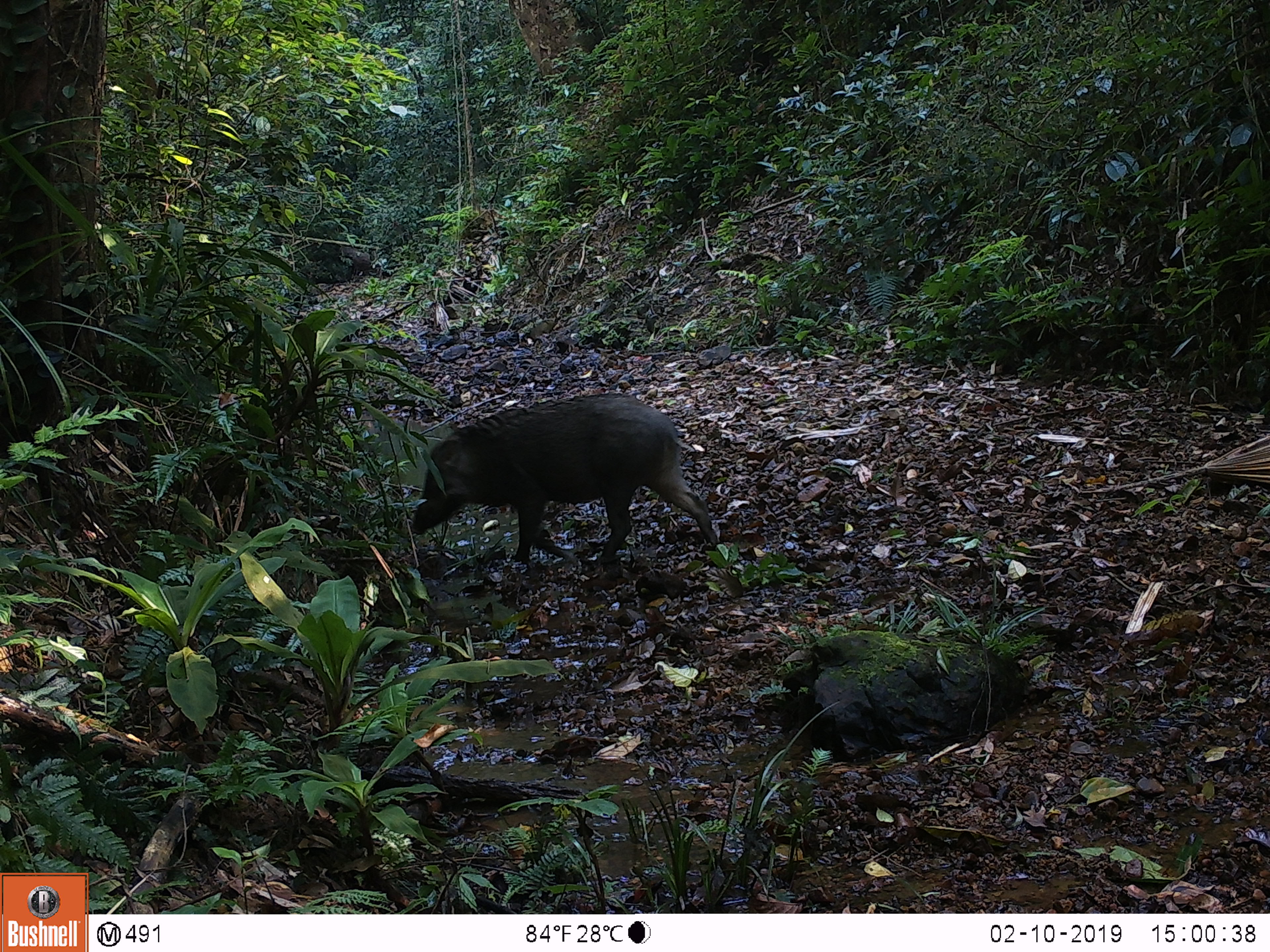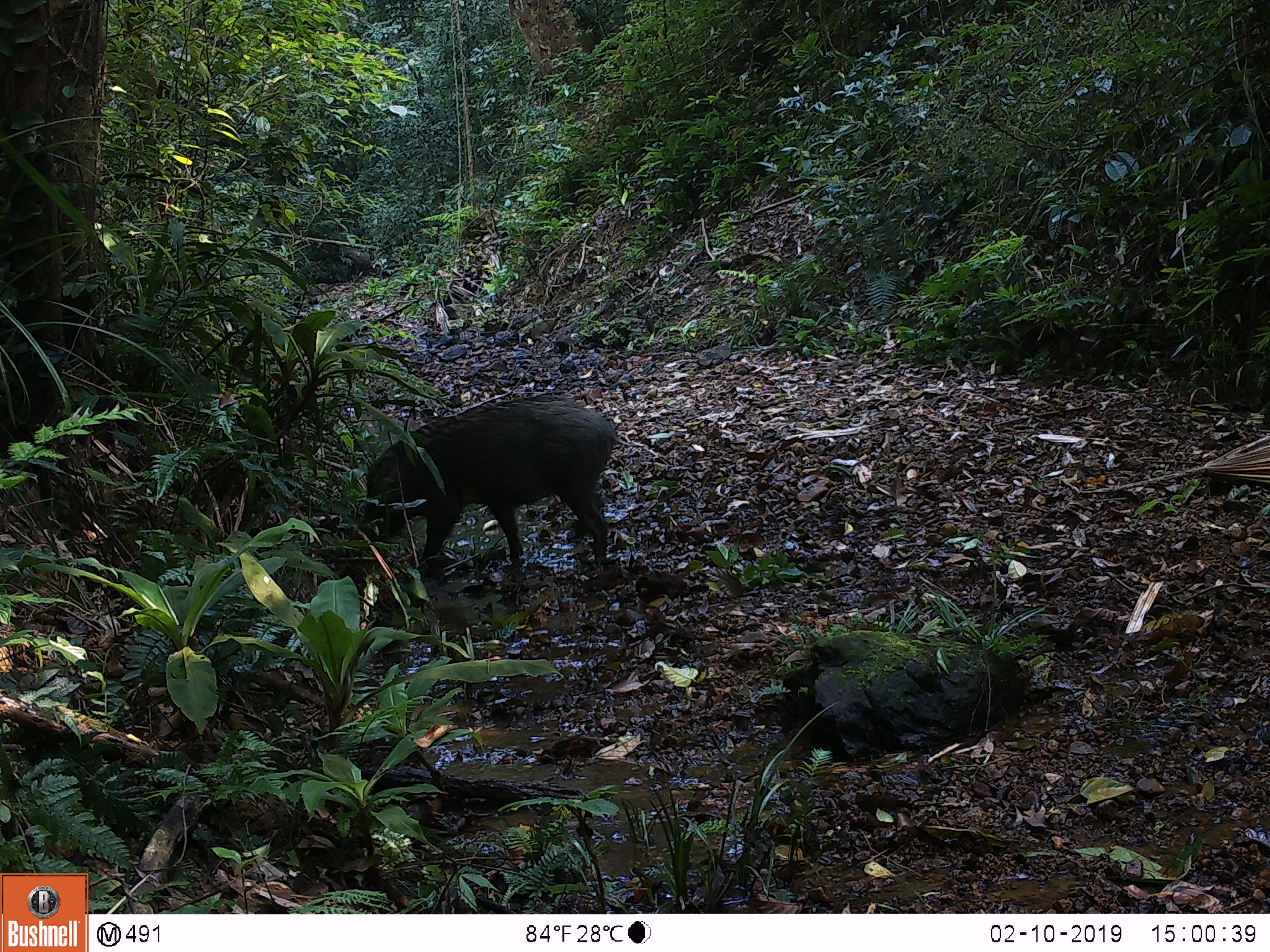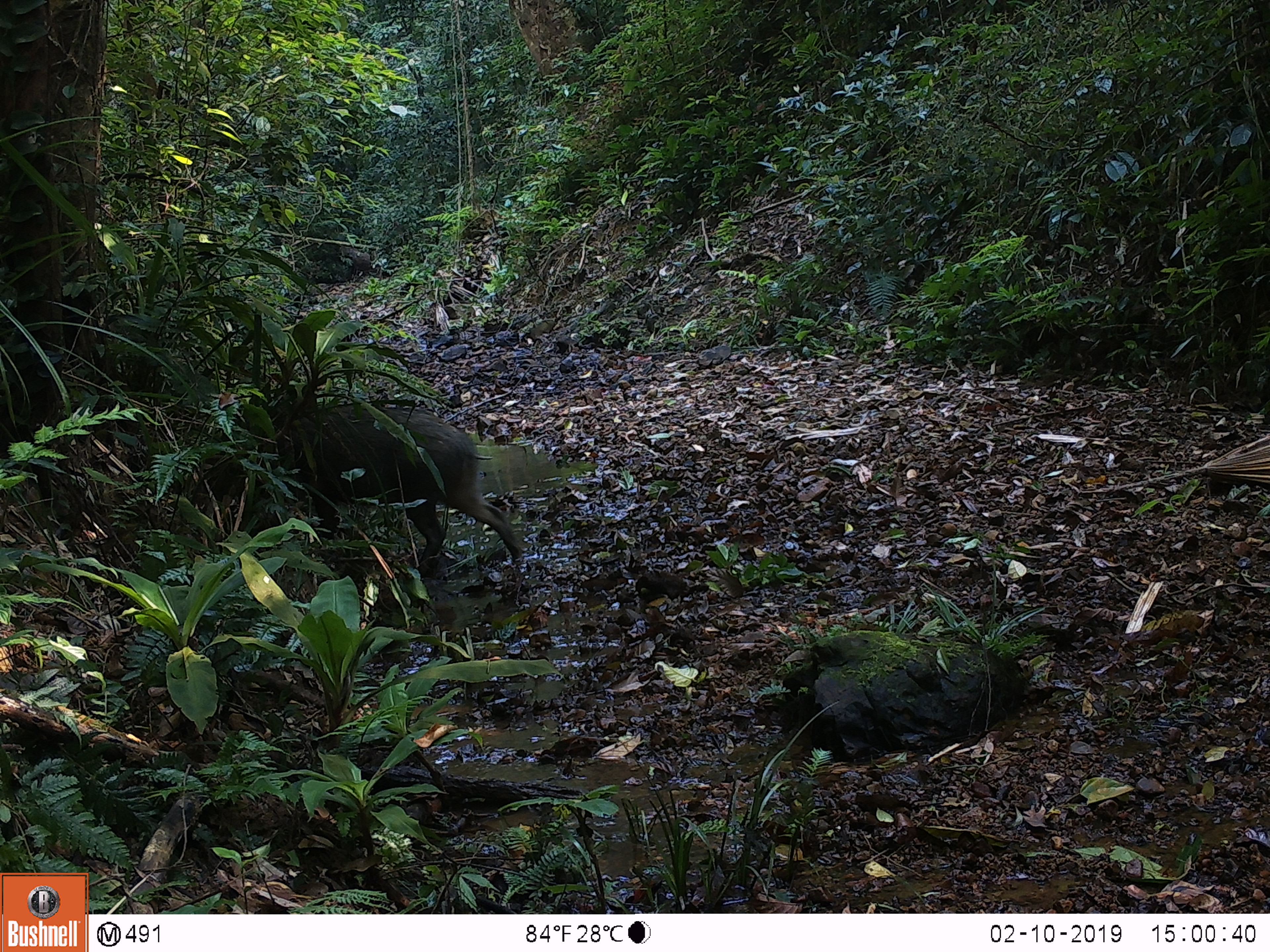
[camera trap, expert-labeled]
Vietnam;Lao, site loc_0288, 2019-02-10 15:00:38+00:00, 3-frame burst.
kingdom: Animalia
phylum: Chordata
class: Mammalia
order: Artiodactyla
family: Suidae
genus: Sus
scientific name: Sus scrofa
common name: eurasian wild pig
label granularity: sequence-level